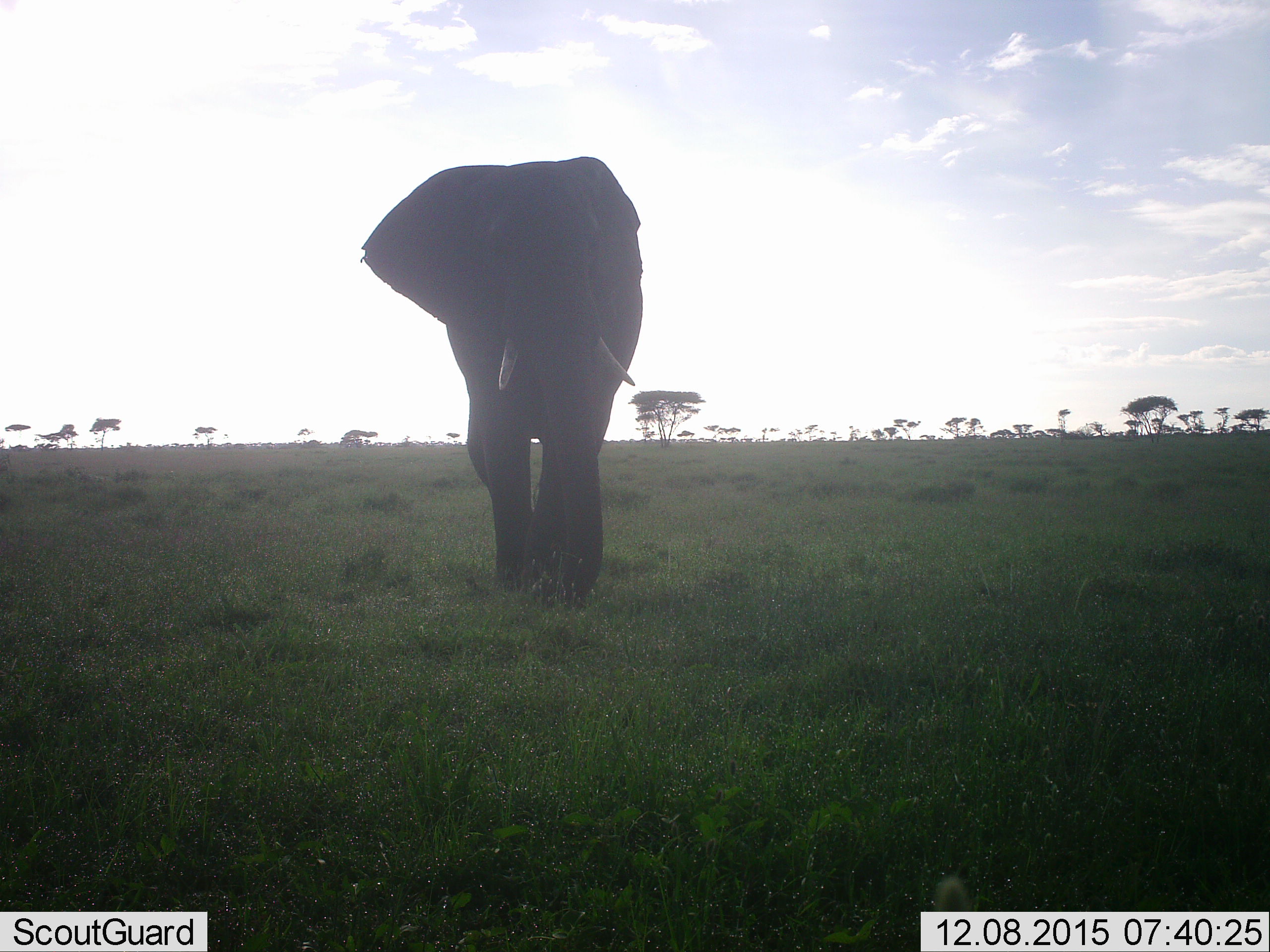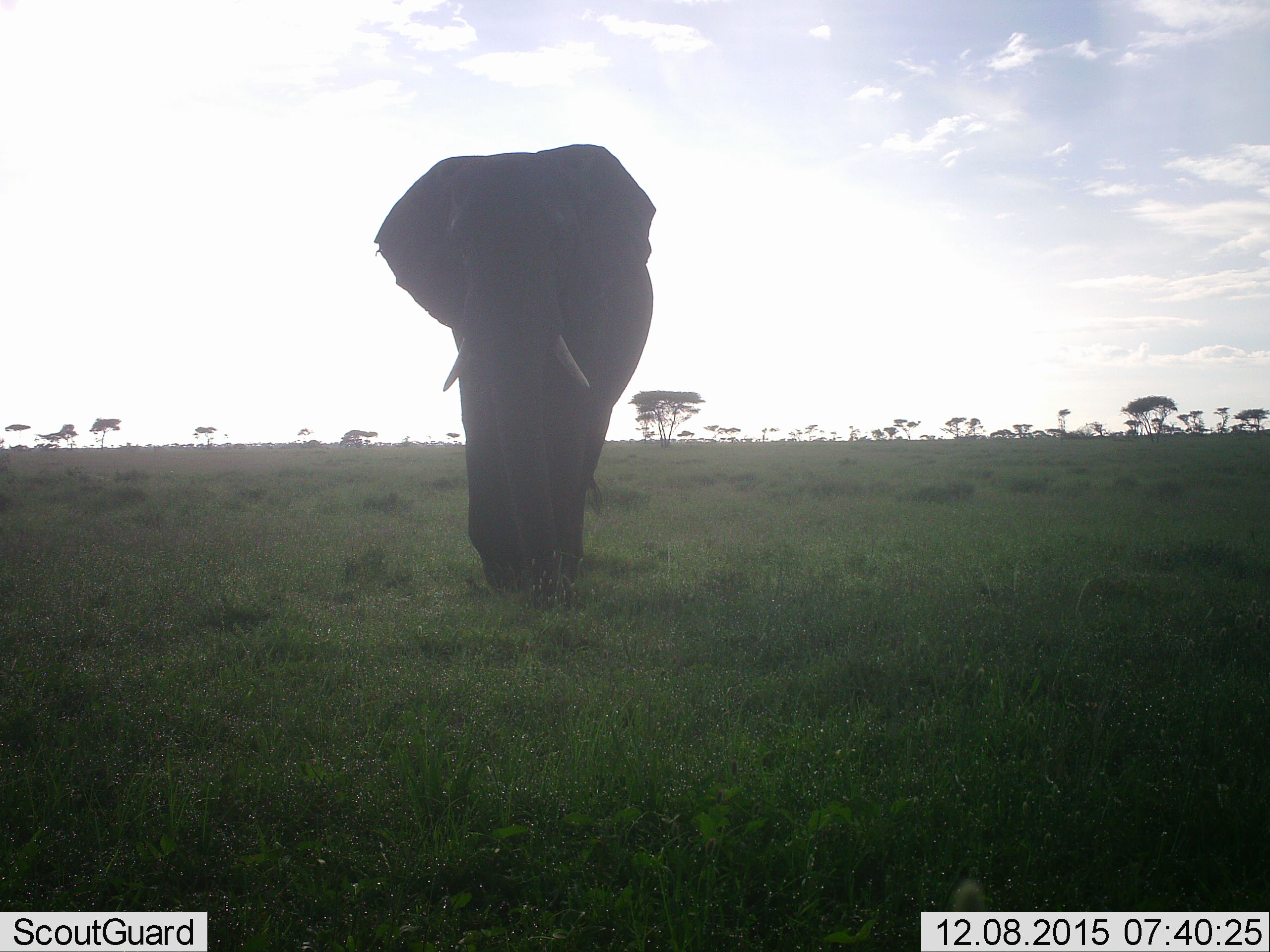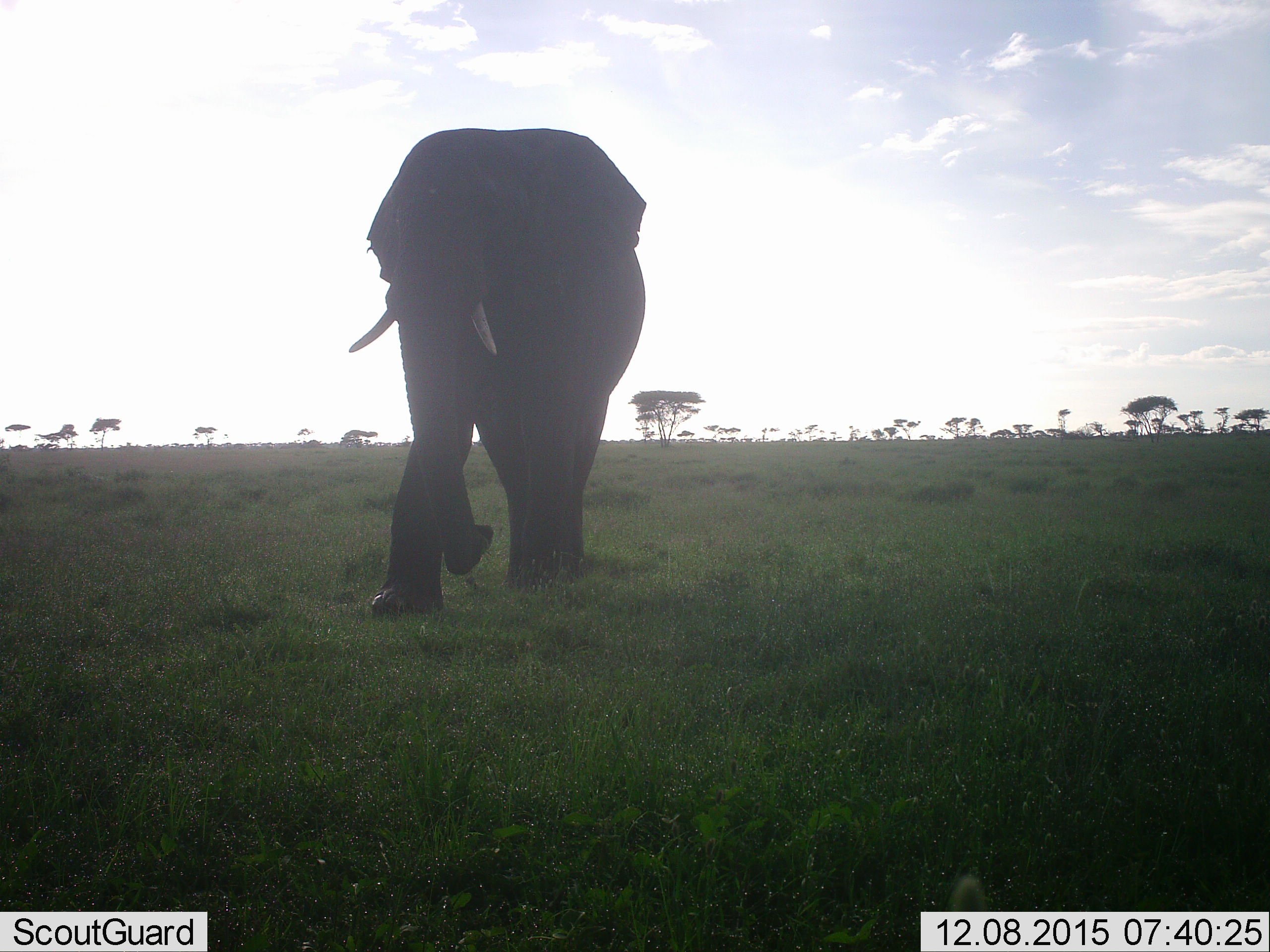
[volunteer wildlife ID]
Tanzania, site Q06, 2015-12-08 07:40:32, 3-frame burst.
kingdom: Animalia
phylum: Chordata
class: Mammalia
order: Proboscidea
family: Elephantidae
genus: Loxodonta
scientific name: Loxodonta africana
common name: african bush elephant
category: elephant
Elephant (african bush elephant) (Loxodonta africana), count 1. Behavior (volunteer vote fractions): standing 30%, resting 0%, moving 80%, interacting 0%. Young present (vote fraction): 0%. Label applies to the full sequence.